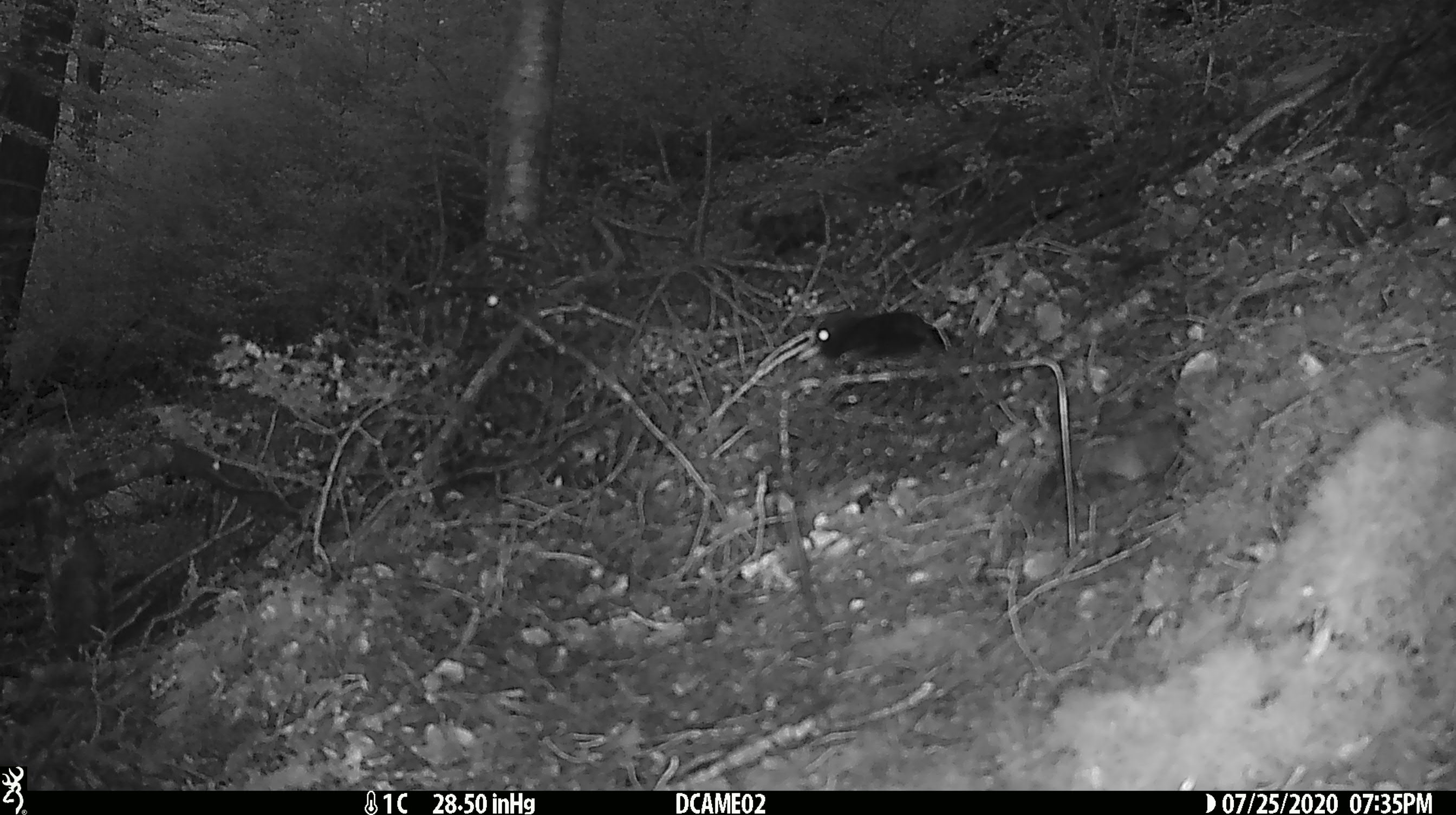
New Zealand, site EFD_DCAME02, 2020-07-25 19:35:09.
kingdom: Animalia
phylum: Chordata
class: Aves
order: Passeriformes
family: Turdidae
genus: Turdus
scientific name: Turdus merula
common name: eurasian blackbird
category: blackbird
Blackbird (eurasian blackbird) (Turdus merula).